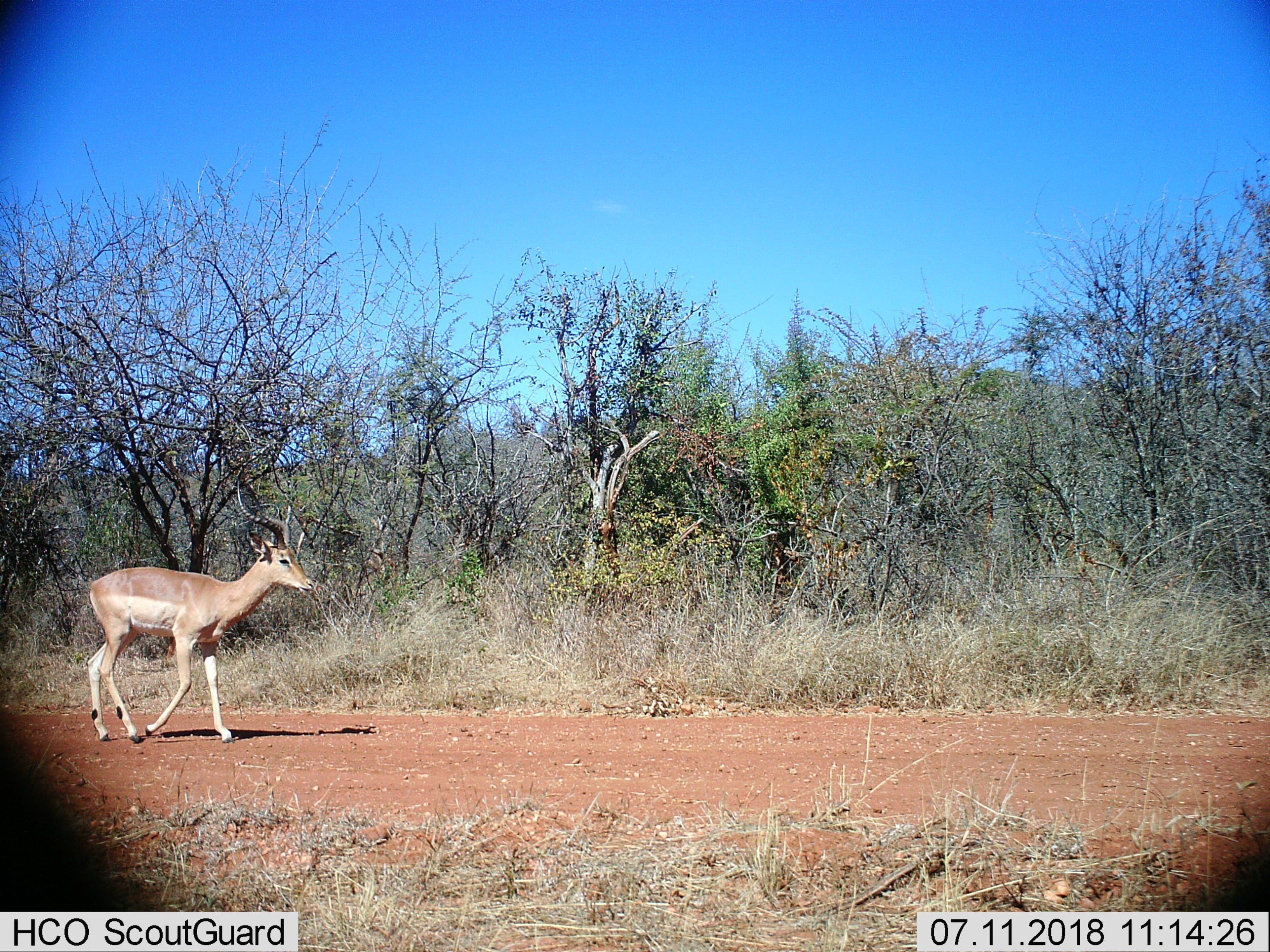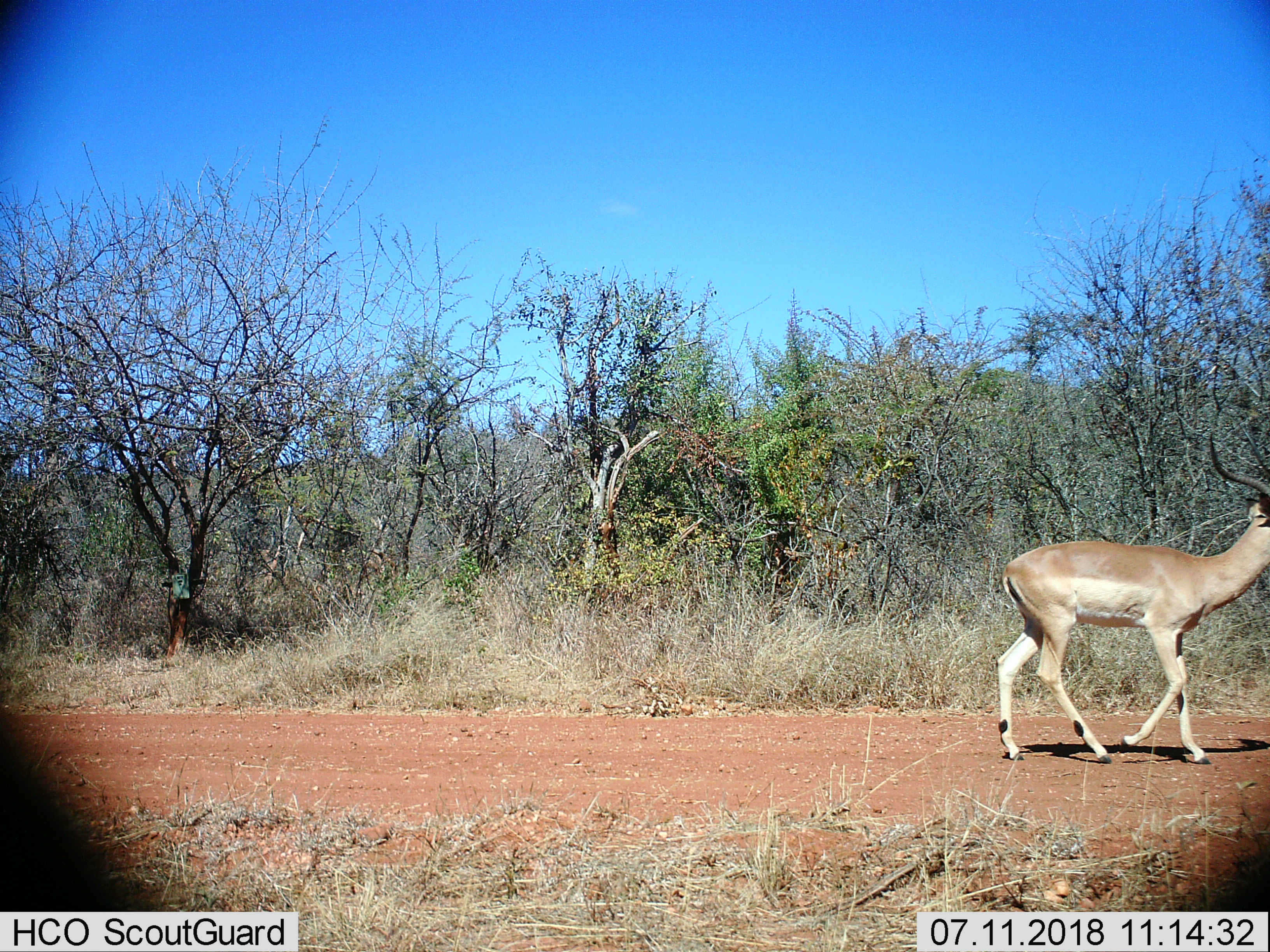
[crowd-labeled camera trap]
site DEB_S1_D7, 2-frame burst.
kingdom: Animalia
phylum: Chordata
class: Mammalia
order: Artiodactyla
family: Bovidae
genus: Aepyceros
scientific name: Aepyceros melampus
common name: impala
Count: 1.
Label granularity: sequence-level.